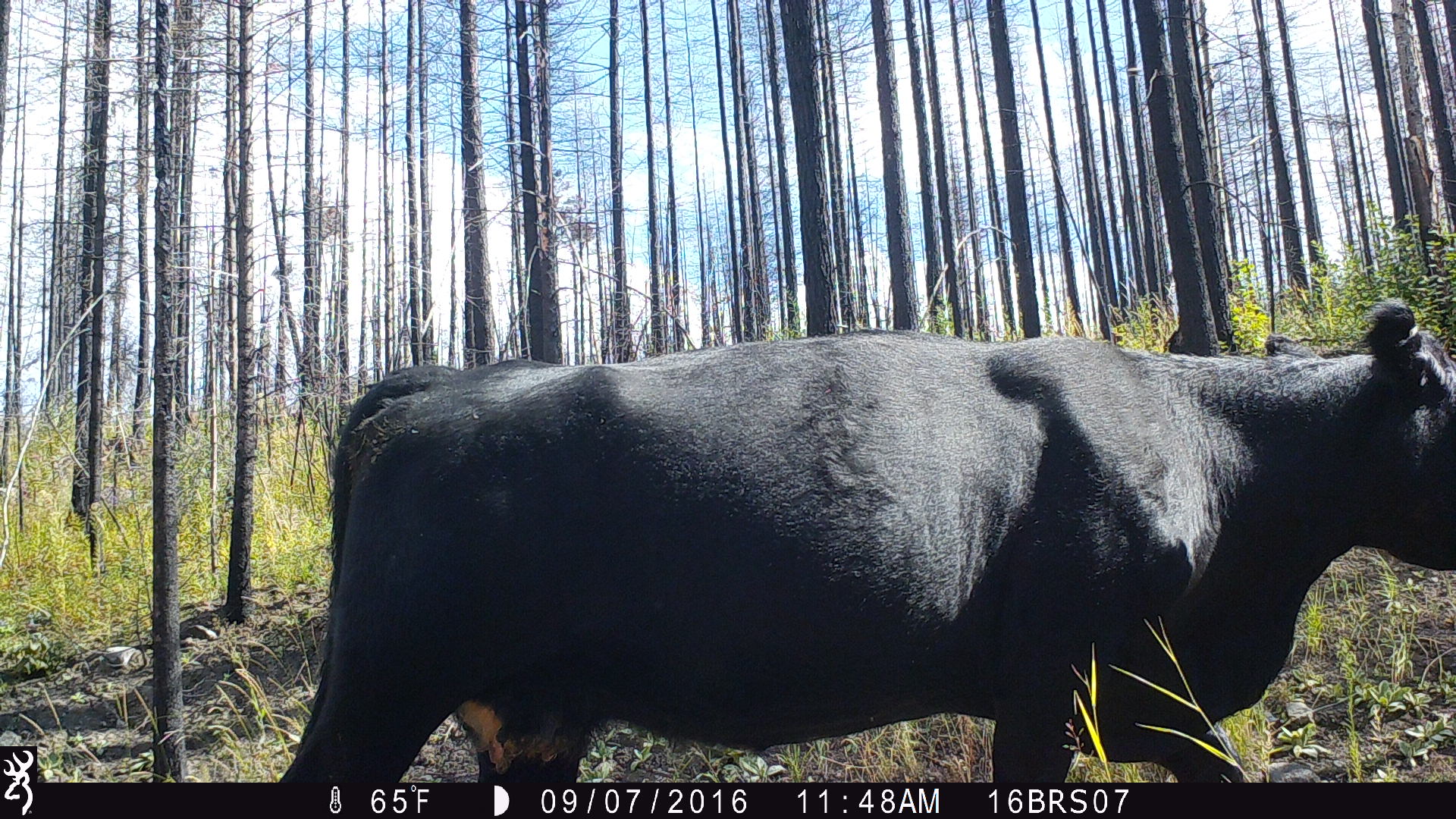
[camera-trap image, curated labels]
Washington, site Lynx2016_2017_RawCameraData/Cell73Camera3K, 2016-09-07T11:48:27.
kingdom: Animalia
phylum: Chordata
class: Mammalia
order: Artiodactyla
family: Bovidae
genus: Bos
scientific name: Bos taurus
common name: domestic cattle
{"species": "domestic cattle (Bos taurus)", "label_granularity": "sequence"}